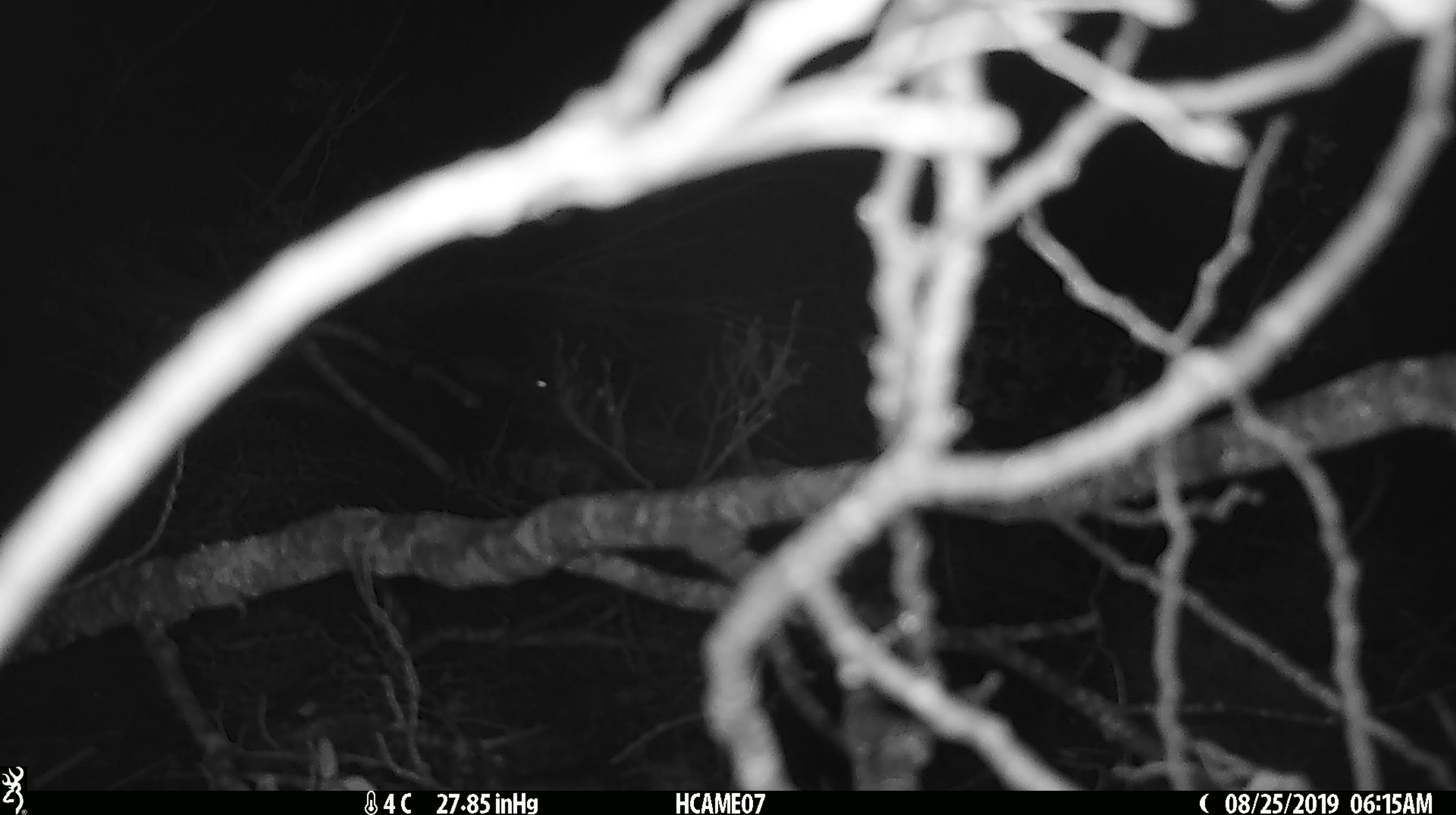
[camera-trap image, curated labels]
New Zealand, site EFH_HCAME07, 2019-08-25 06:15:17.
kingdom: Animalia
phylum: Chordata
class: Mammalia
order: Rodentia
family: Muridae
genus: Mus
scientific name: Mus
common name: mouse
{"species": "mouse (Mus)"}